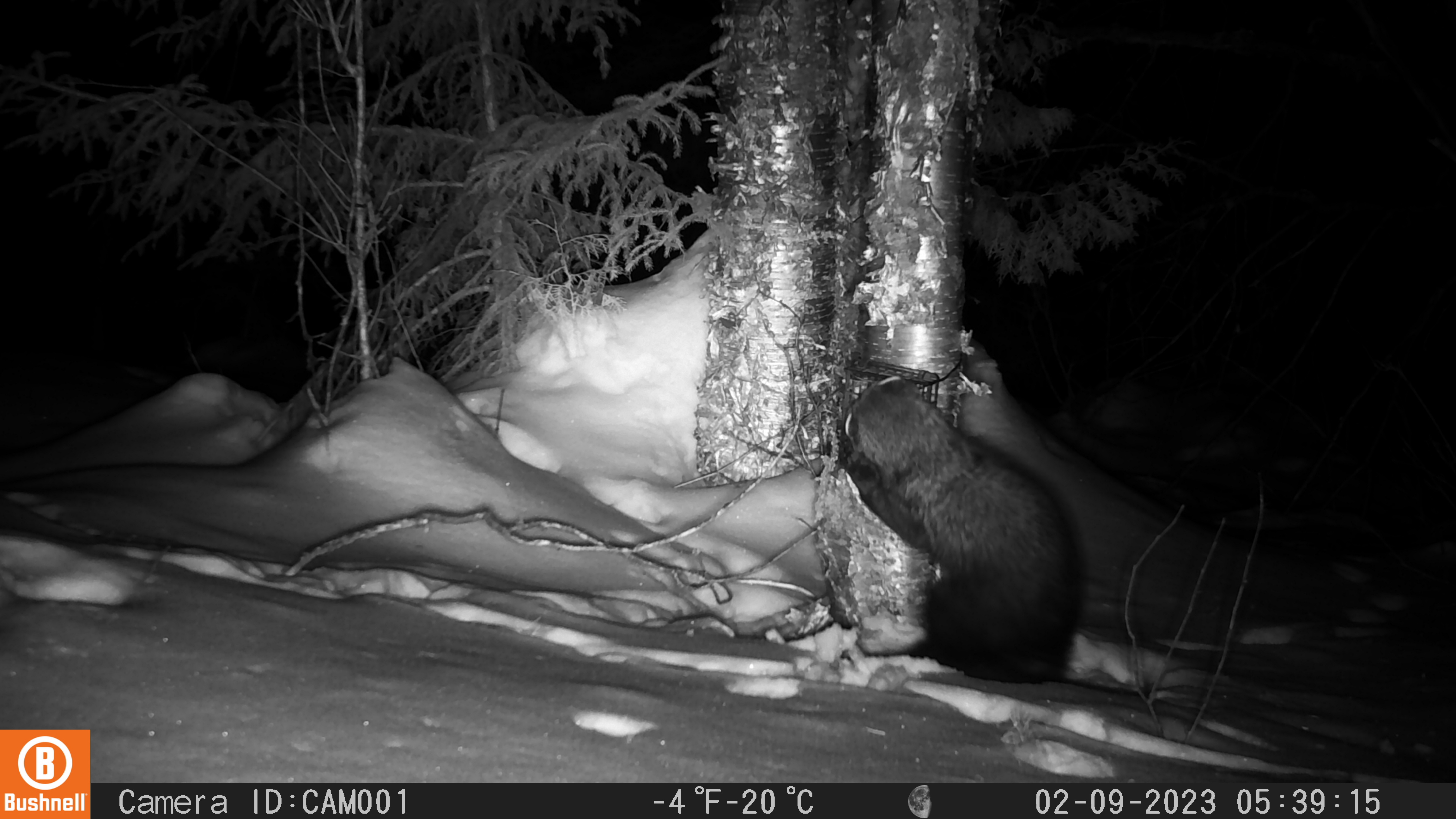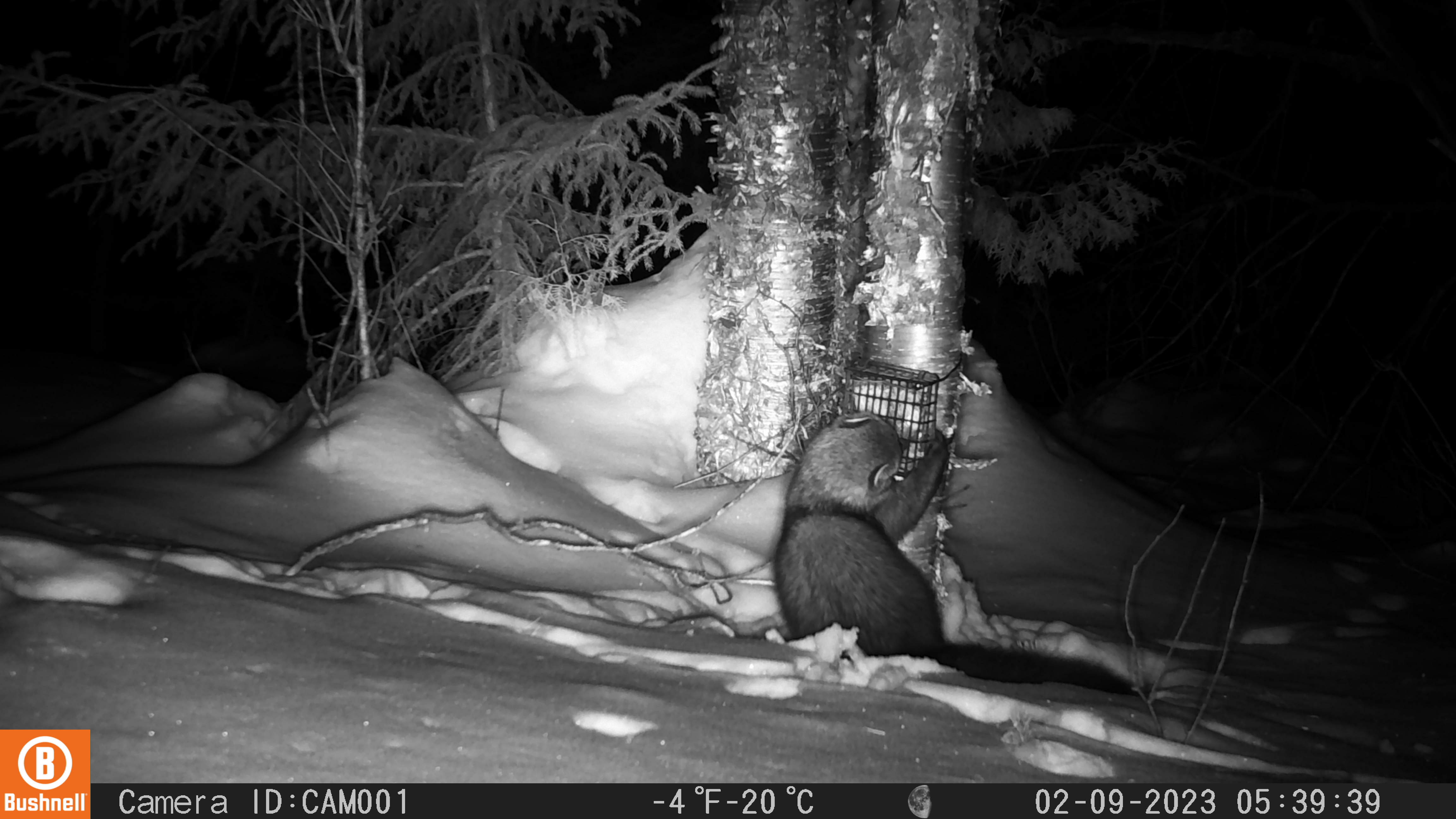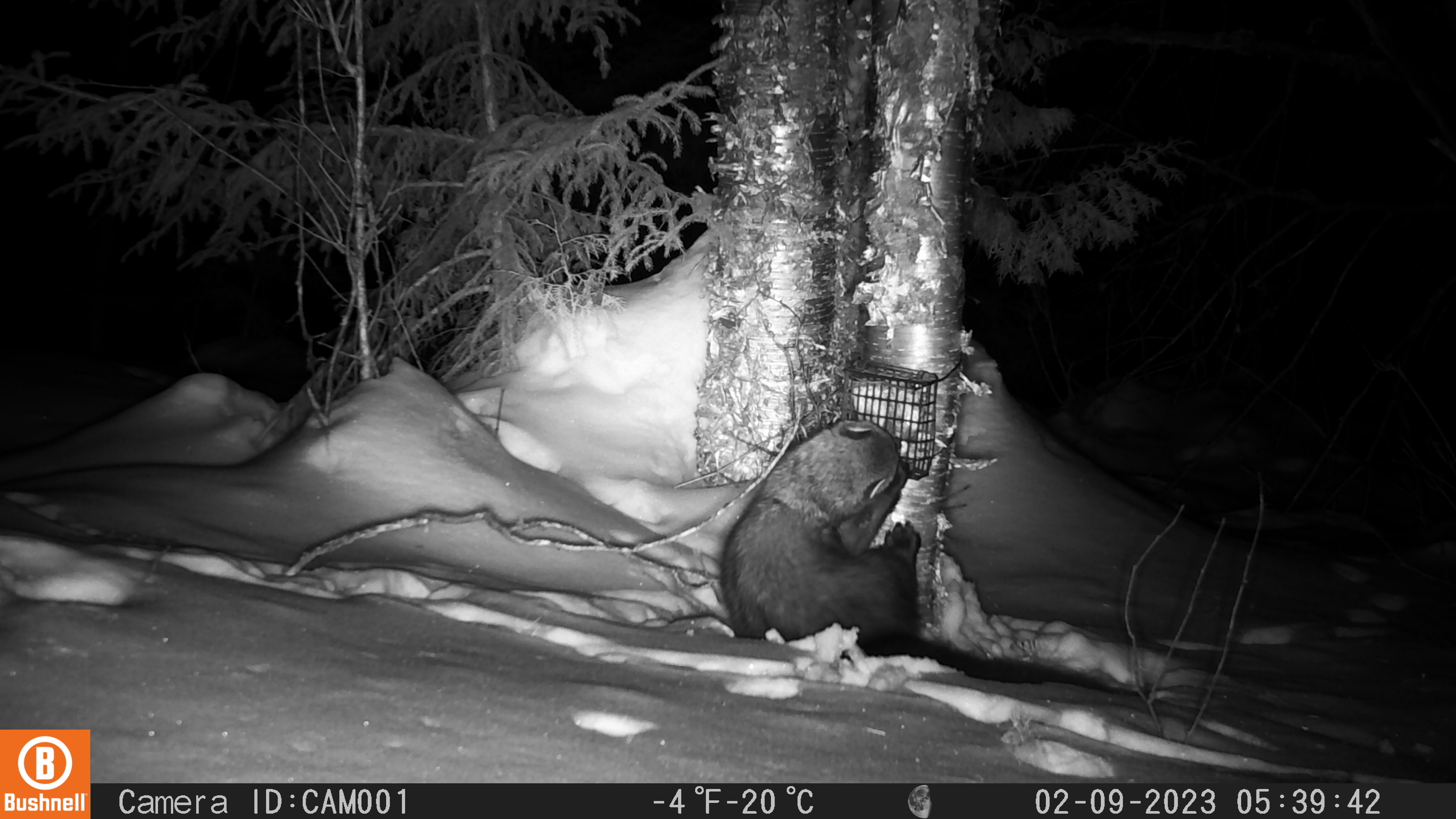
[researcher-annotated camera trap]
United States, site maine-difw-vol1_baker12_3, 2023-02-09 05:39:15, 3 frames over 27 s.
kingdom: Animalia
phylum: Chordata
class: Mammalia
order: Carnivora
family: Mustelidae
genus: Pekania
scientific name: Pekania pennanti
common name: fisher